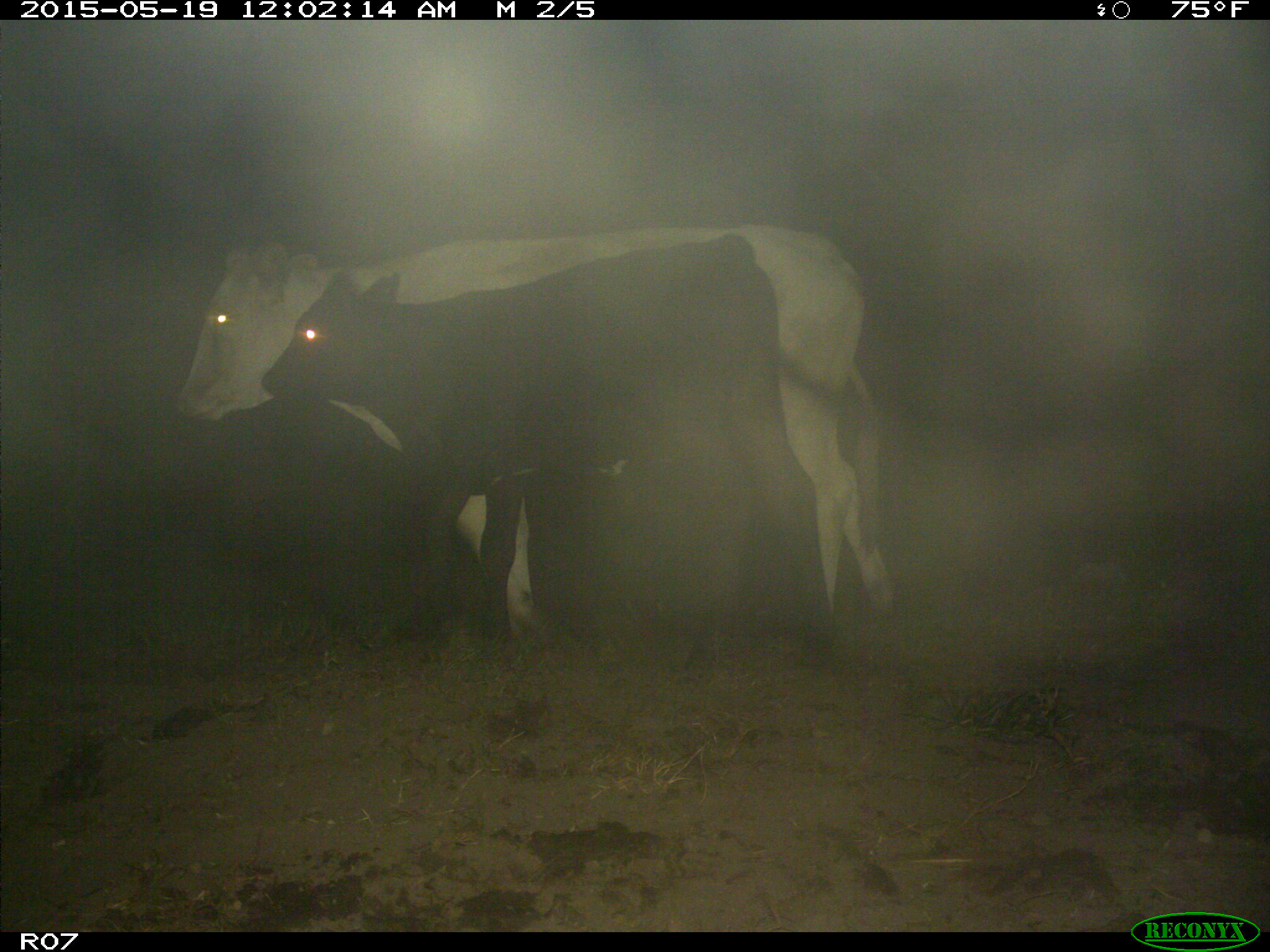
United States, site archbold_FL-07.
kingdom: Animalia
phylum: Chordata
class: Mammalia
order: Artiodactyla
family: Bovidae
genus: Bos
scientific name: Bos taurus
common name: domestic cow